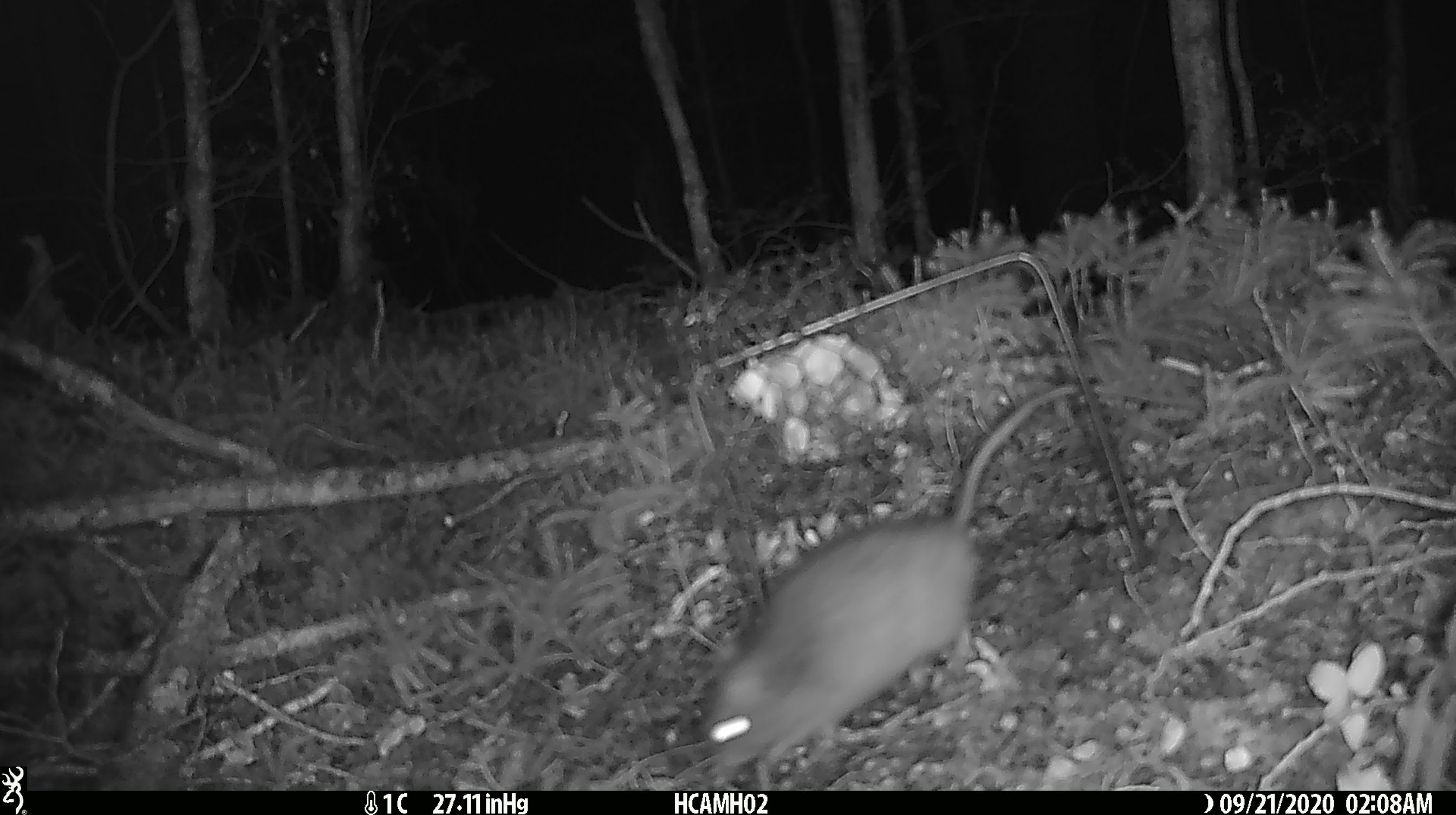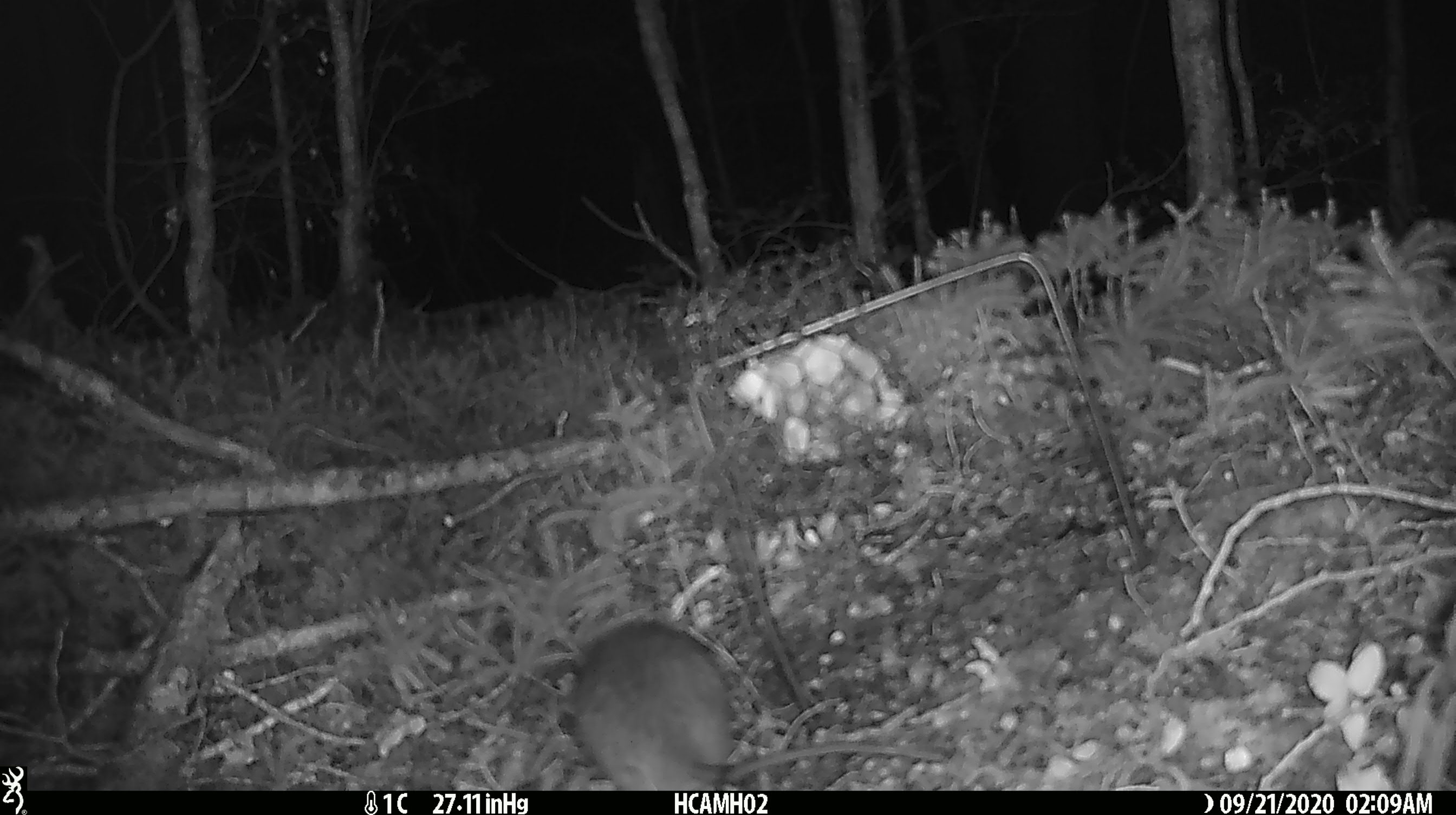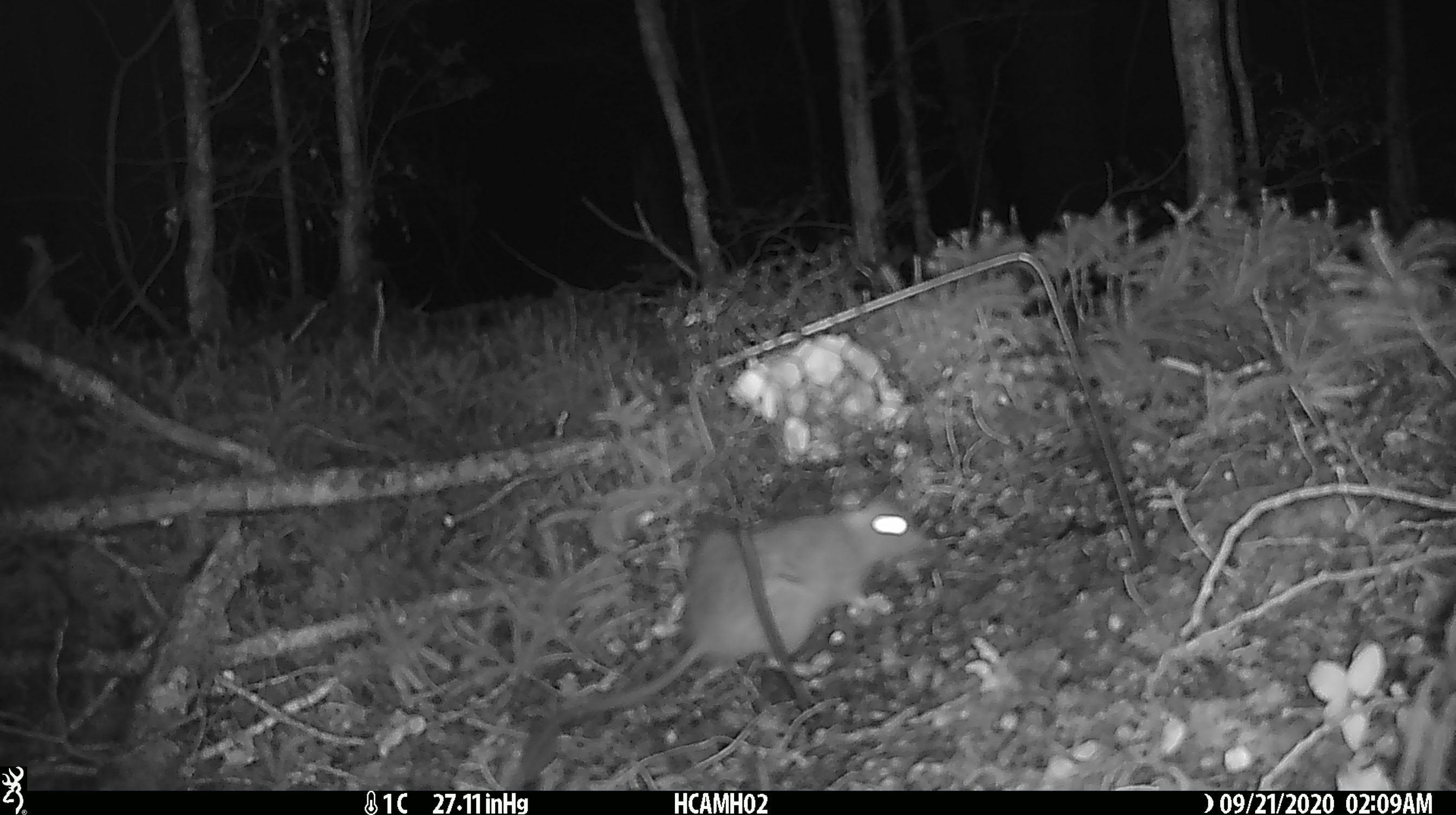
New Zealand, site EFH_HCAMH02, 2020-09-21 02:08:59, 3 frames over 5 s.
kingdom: Animalia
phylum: Chordata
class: Mammalia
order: Rodentia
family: Muridae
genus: Rattus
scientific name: Rattus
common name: rat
Rat (Rattus).